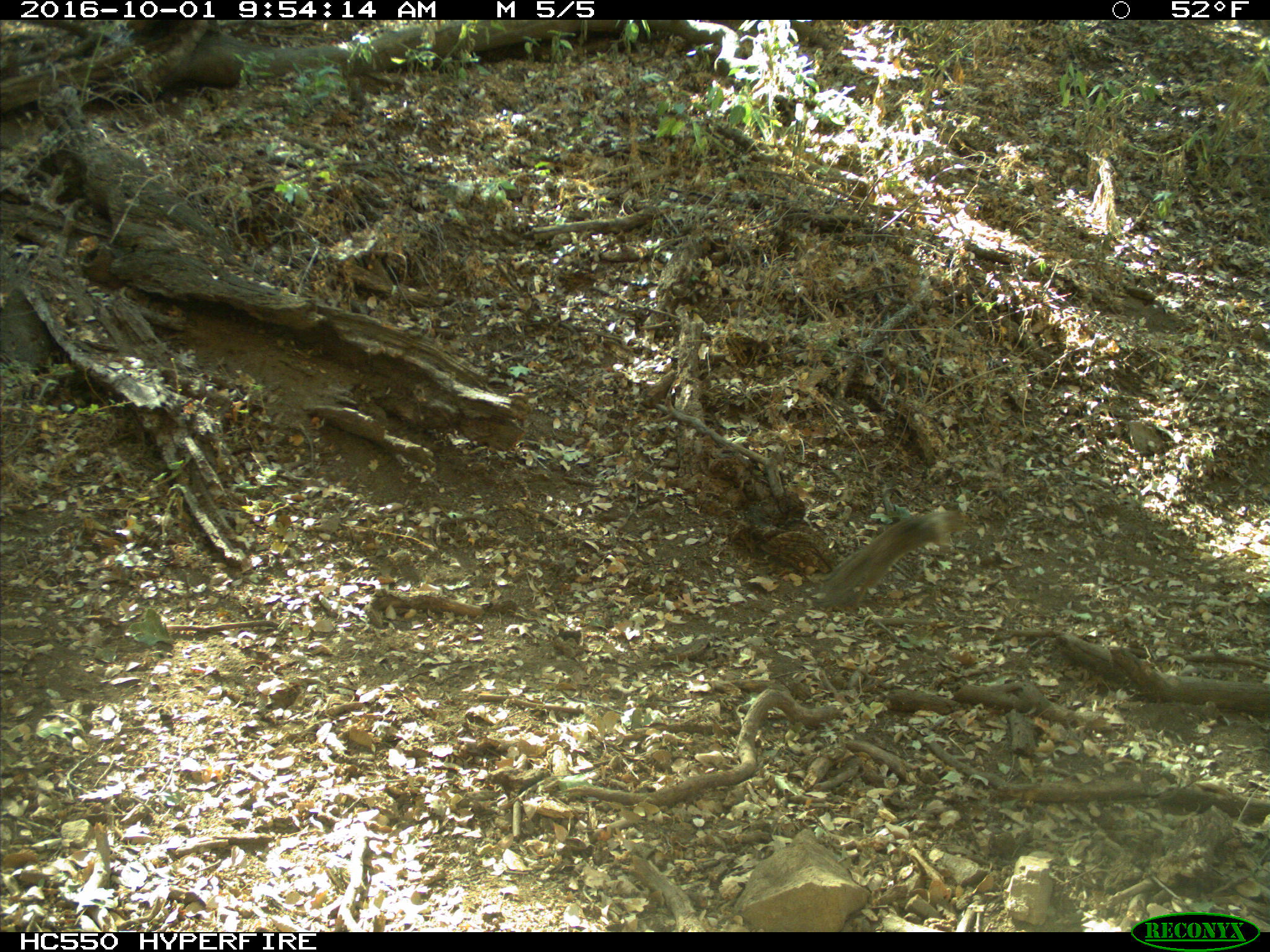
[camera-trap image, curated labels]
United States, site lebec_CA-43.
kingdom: Animalia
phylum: Chordata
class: Mammalia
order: Rodentia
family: Sciuridae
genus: Otospermophilus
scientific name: Otospermophilus beecheyi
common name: california ground squirrel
Otospermophilus beecheyi (california ground squirrel).